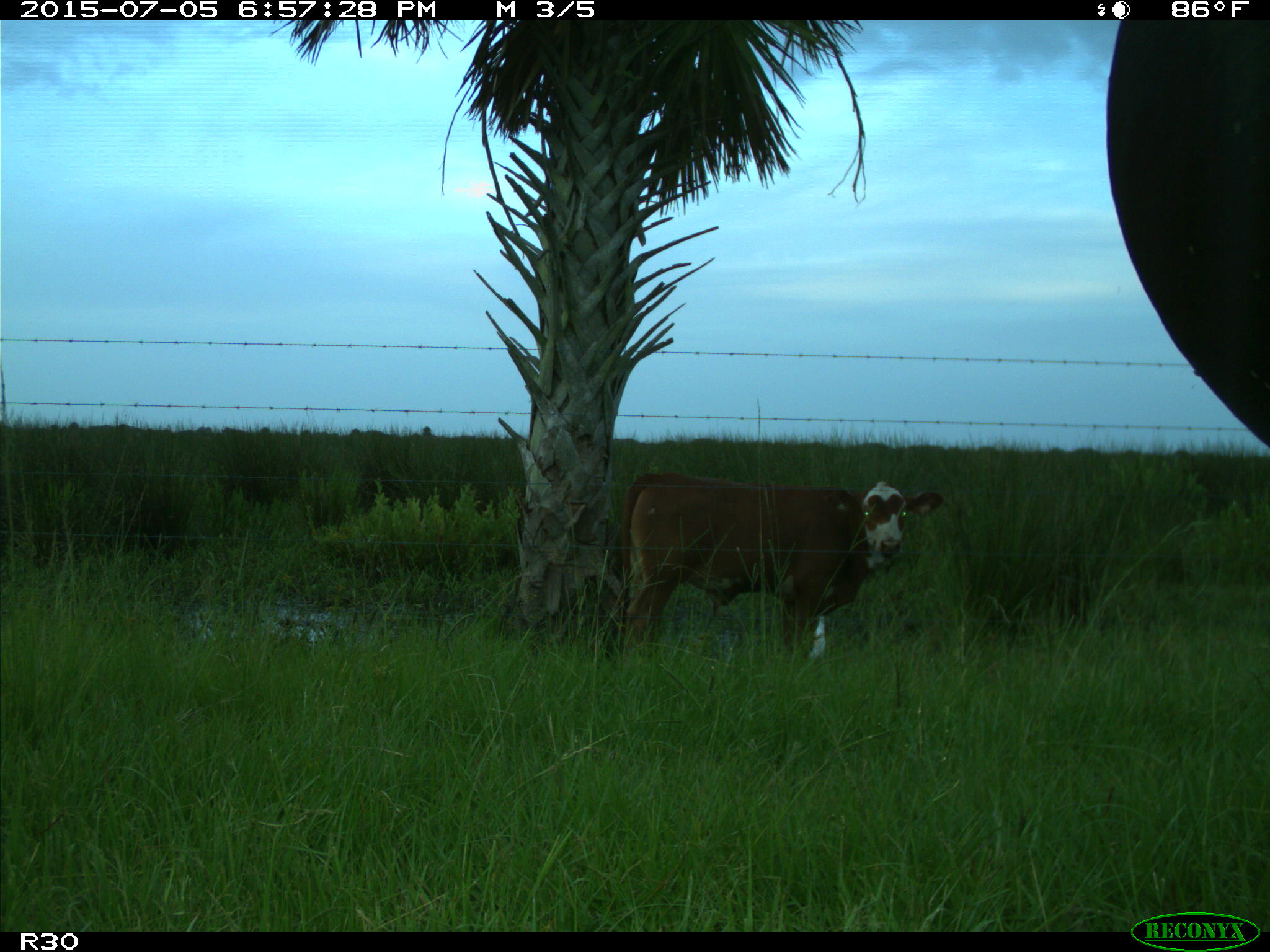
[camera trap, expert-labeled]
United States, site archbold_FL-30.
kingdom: Animalia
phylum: Chordata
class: Mammalia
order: Artiodactyla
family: Bovidae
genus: Bos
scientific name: Bos taurus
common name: domestic cow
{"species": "Bos taurus (domestic cow)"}